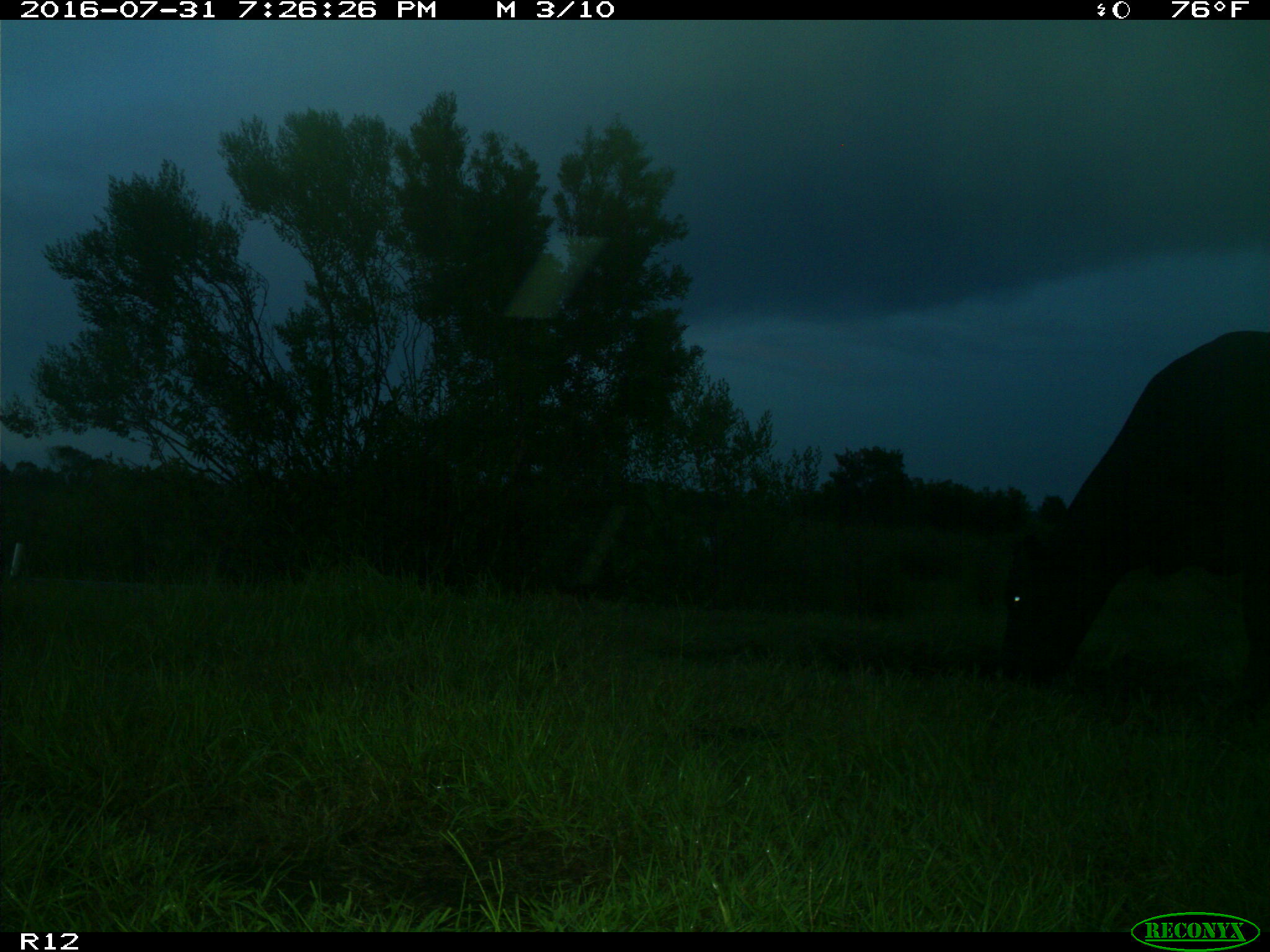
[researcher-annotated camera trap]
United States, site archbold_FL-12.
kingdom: Animalia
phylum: Chordata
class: Mammalia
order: Artiodactyla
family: Bovidae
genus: Bos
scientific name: Bos taurus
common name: domestic cow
Bos taurus (domestic cow).